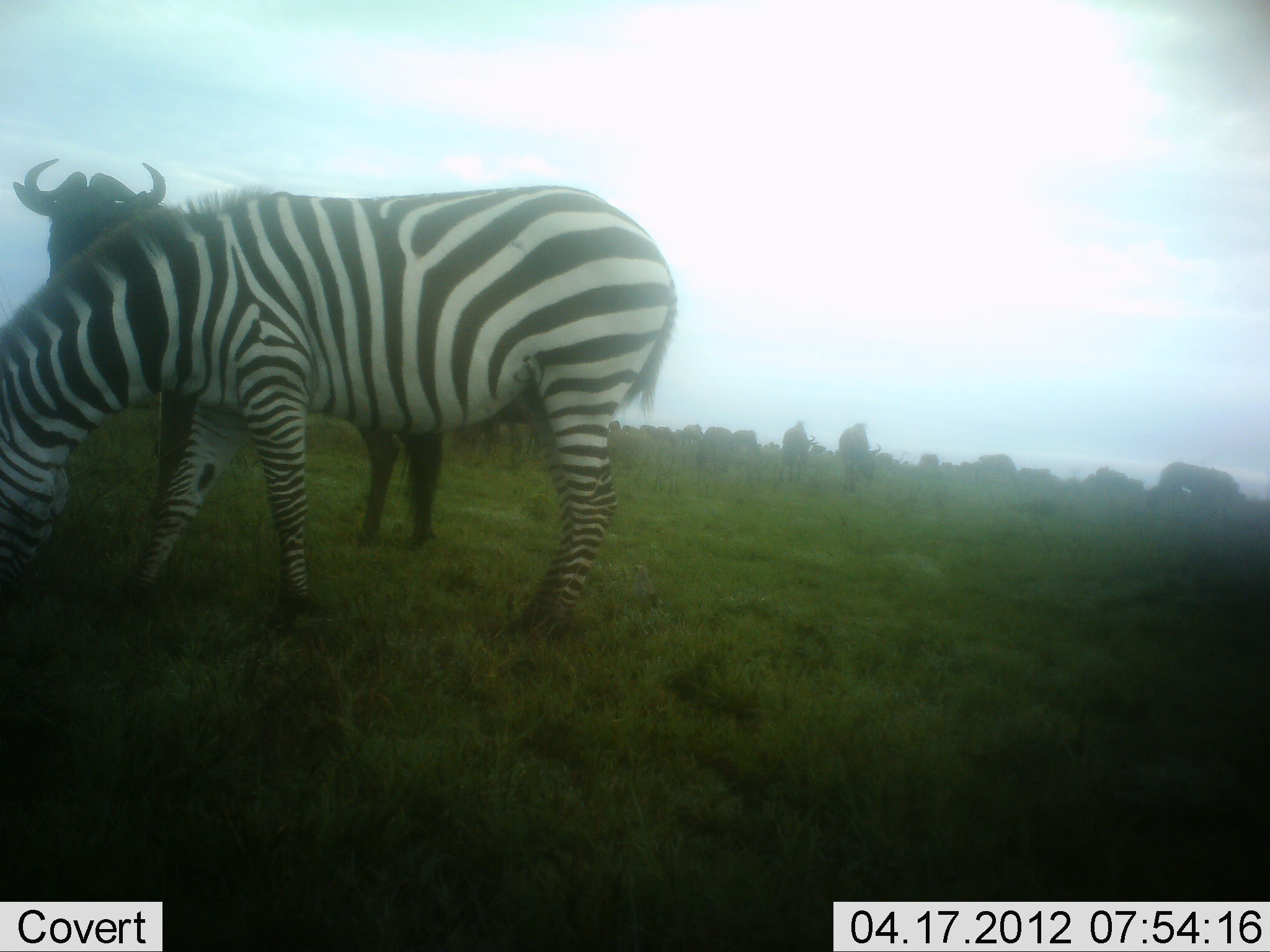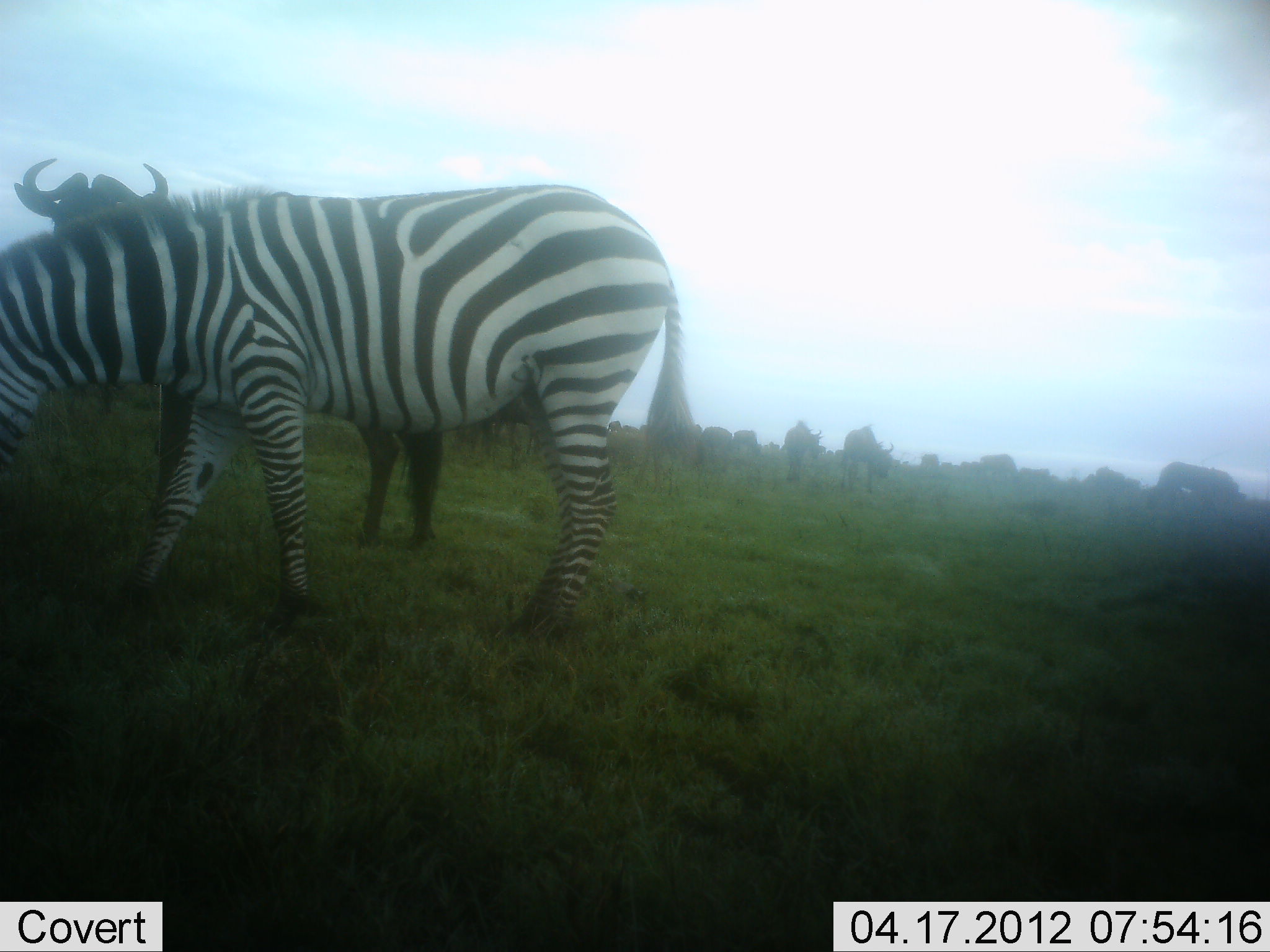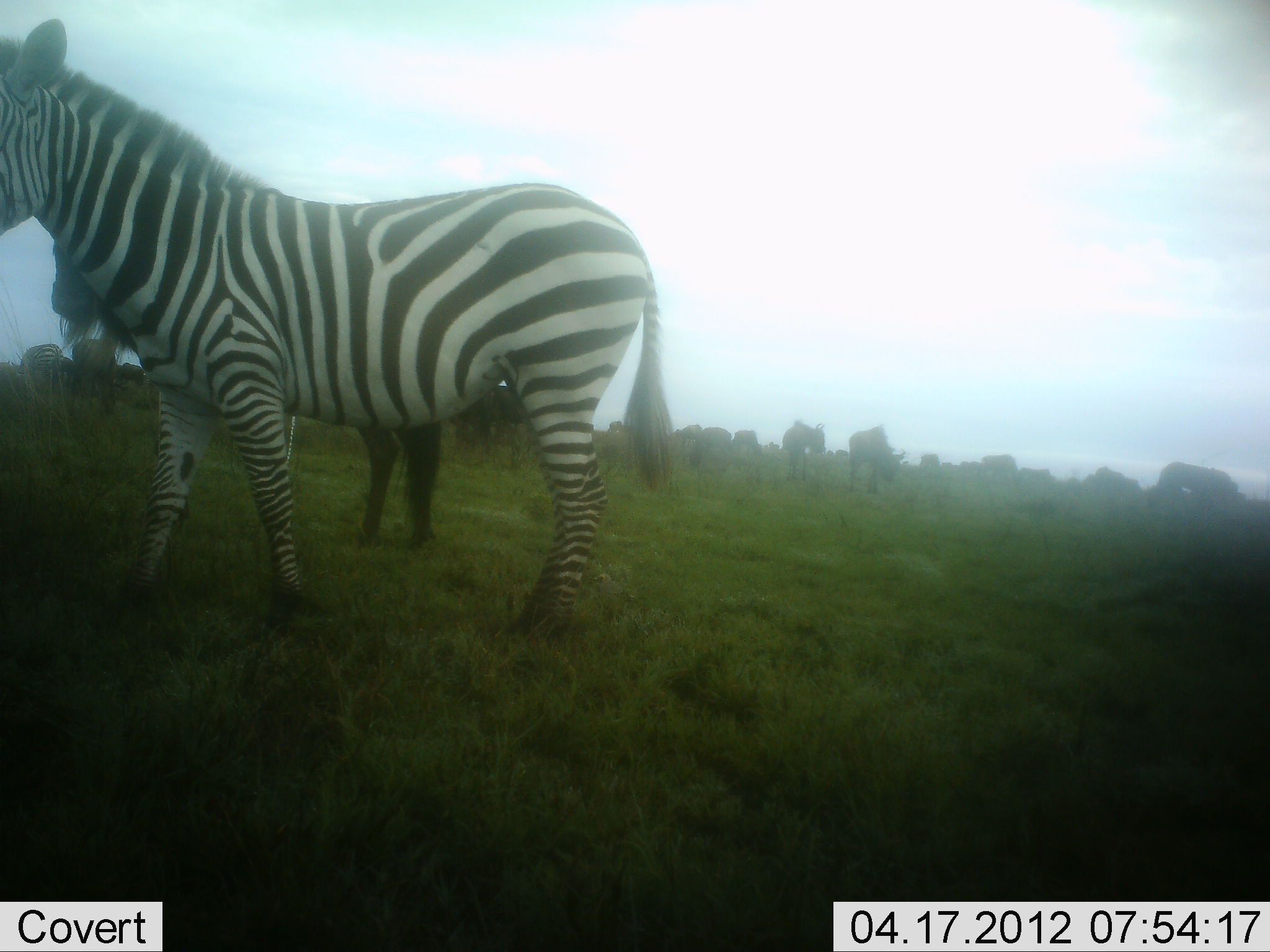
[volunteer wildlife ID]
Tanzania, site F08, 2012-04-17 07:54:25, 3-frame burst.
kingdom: Animalia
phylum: Chordata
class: Mammalia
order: Artiodactyla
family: Bovidae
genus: Connochaetes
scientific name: Connochaetes taurinus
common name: blue wildebeest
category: wildebeest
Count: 11-50.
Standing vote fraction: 62%.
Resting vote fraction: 0%.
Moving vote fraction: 42%.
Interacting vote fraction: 0%.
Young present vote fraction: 4%.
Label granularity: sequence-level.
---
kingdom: Animalia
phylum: Chordata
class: Mammalia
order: Perissodactyla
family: Equidae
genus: Equus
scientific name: Equus quagga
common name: plains zebra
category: zebra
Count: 1.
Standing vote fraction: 29%.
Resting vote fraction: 0%.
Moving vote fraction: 7%.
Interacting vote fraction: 0%.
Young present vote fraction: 0%.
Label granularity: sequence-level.